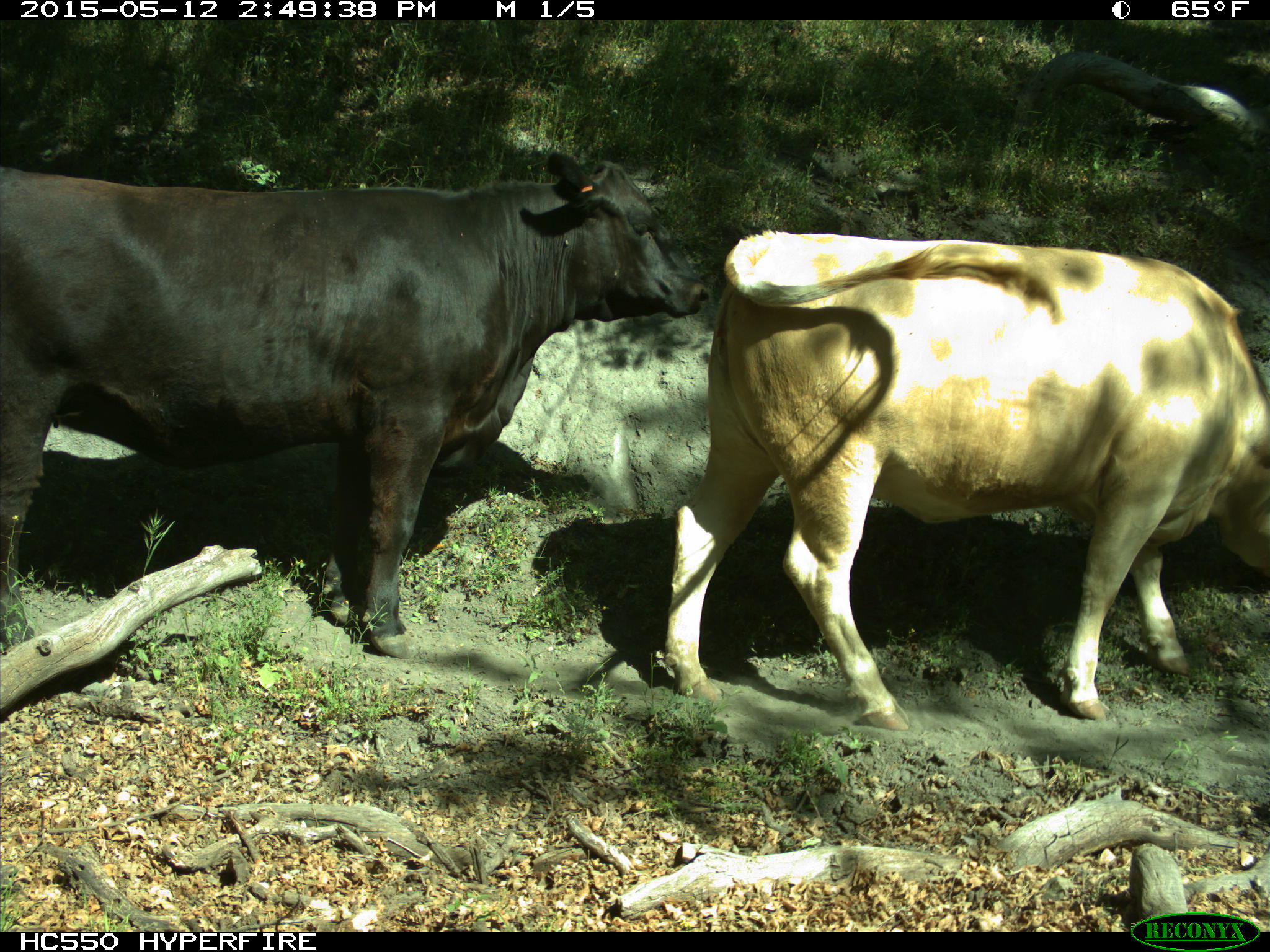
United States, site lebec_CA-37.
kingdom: Animalia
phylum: Chordata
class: Mammalia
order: Artiodactyla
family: Bovidae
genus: Bos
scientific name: Bos taurus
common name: domestic cow